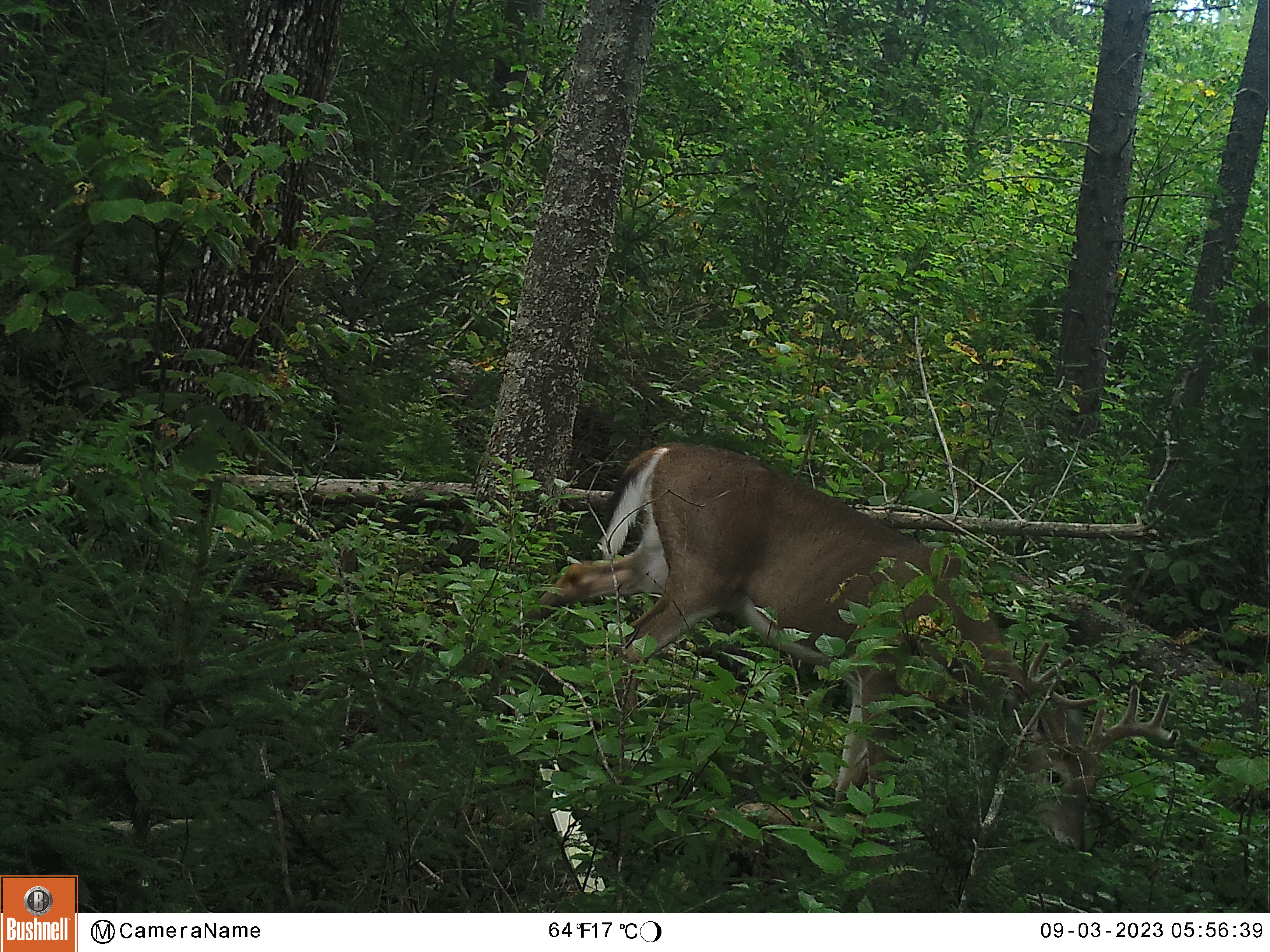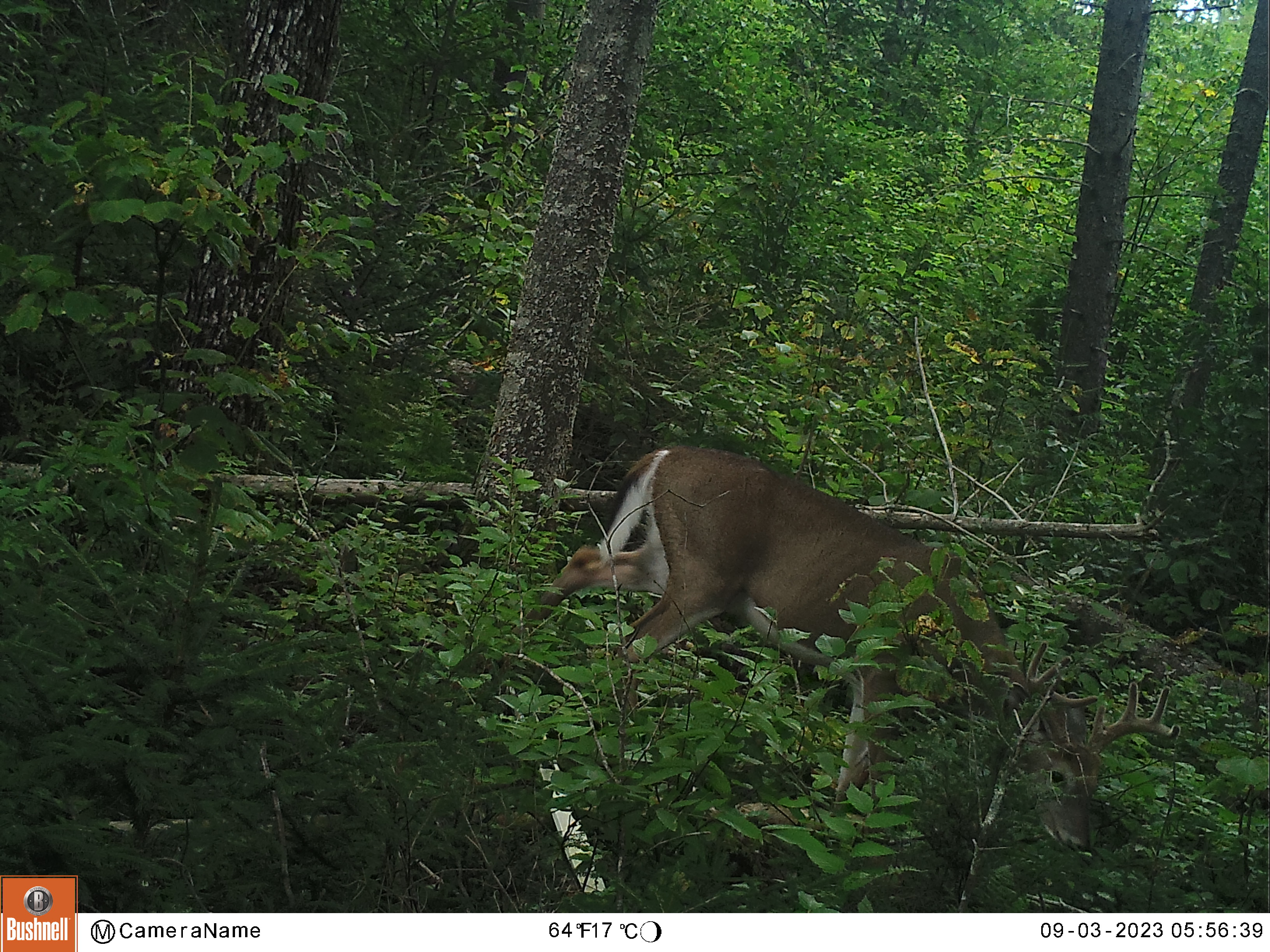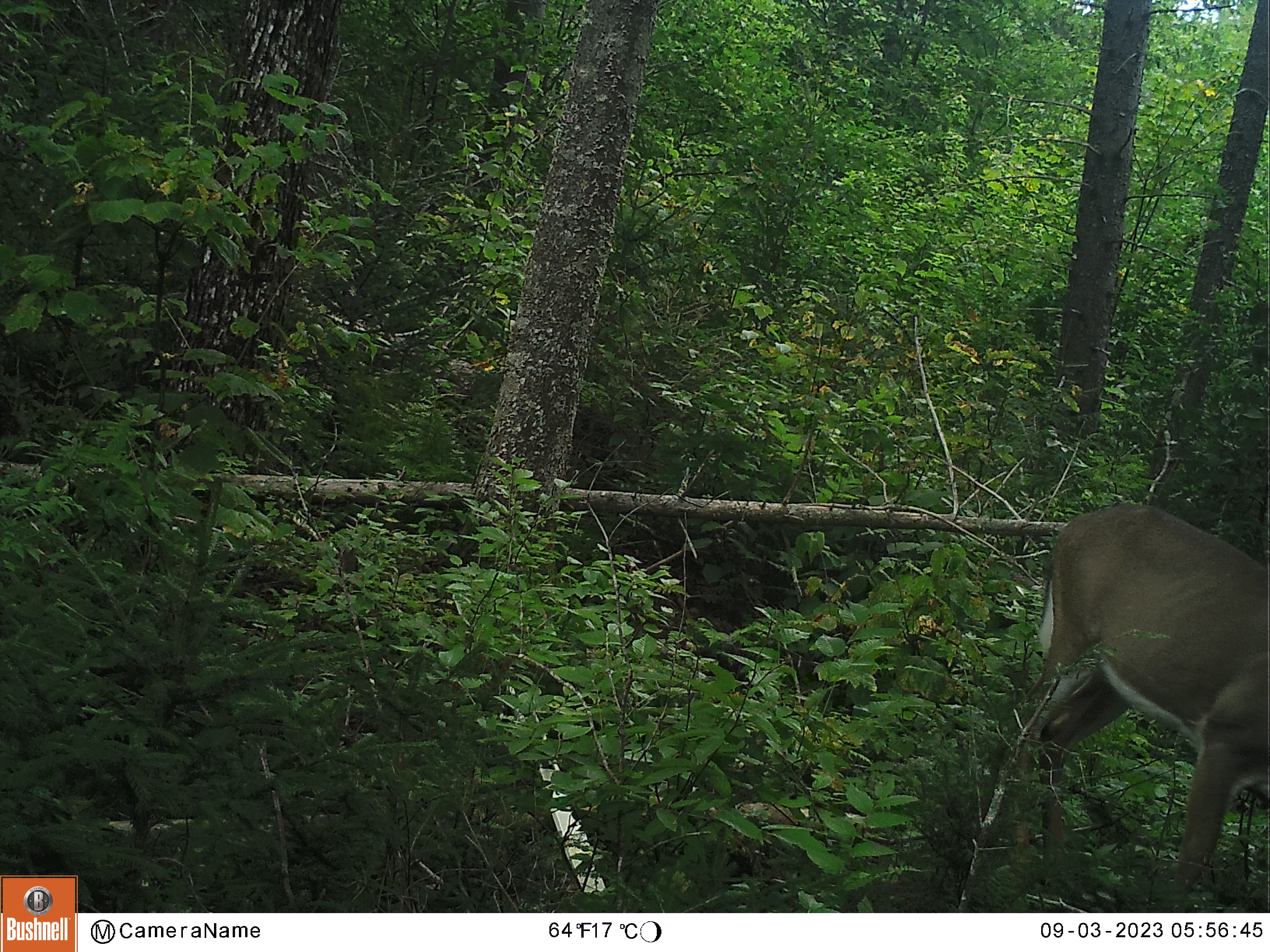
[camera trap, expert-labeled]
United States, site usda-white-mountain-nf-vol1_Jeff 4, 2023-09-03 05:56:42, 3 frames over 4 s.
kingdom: Animalia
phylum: Chordata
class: Mammalia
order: Artiodactyla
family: Cervidae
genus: Odocoileus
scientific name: Odocoileus virginianus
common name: white-tailed deer